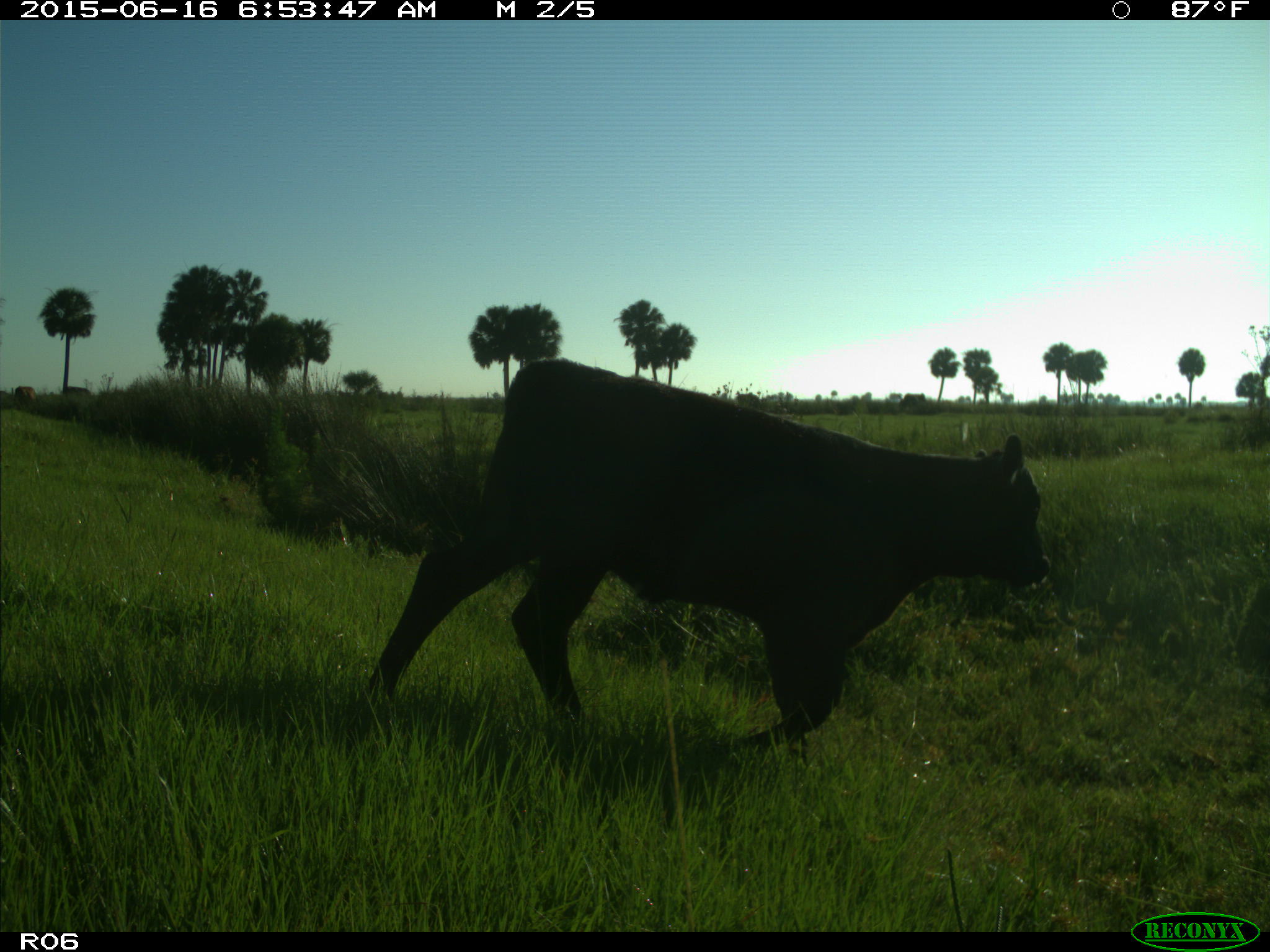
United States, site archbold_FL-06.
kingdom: Animalia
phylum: Chordata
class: Mammalia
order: Artiodactyla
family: Bovidae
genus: Bos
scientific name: Bos taurus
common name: domestic cow